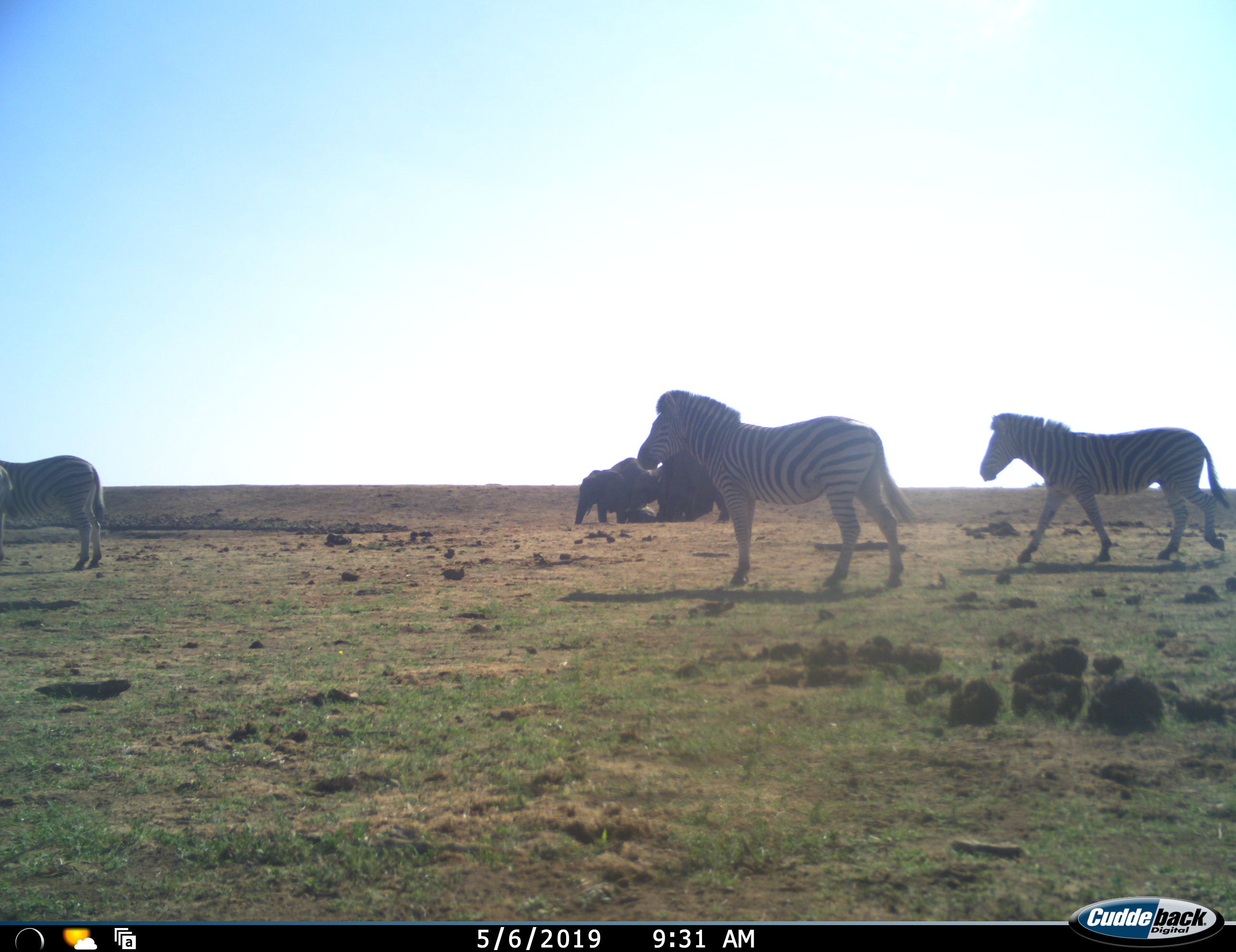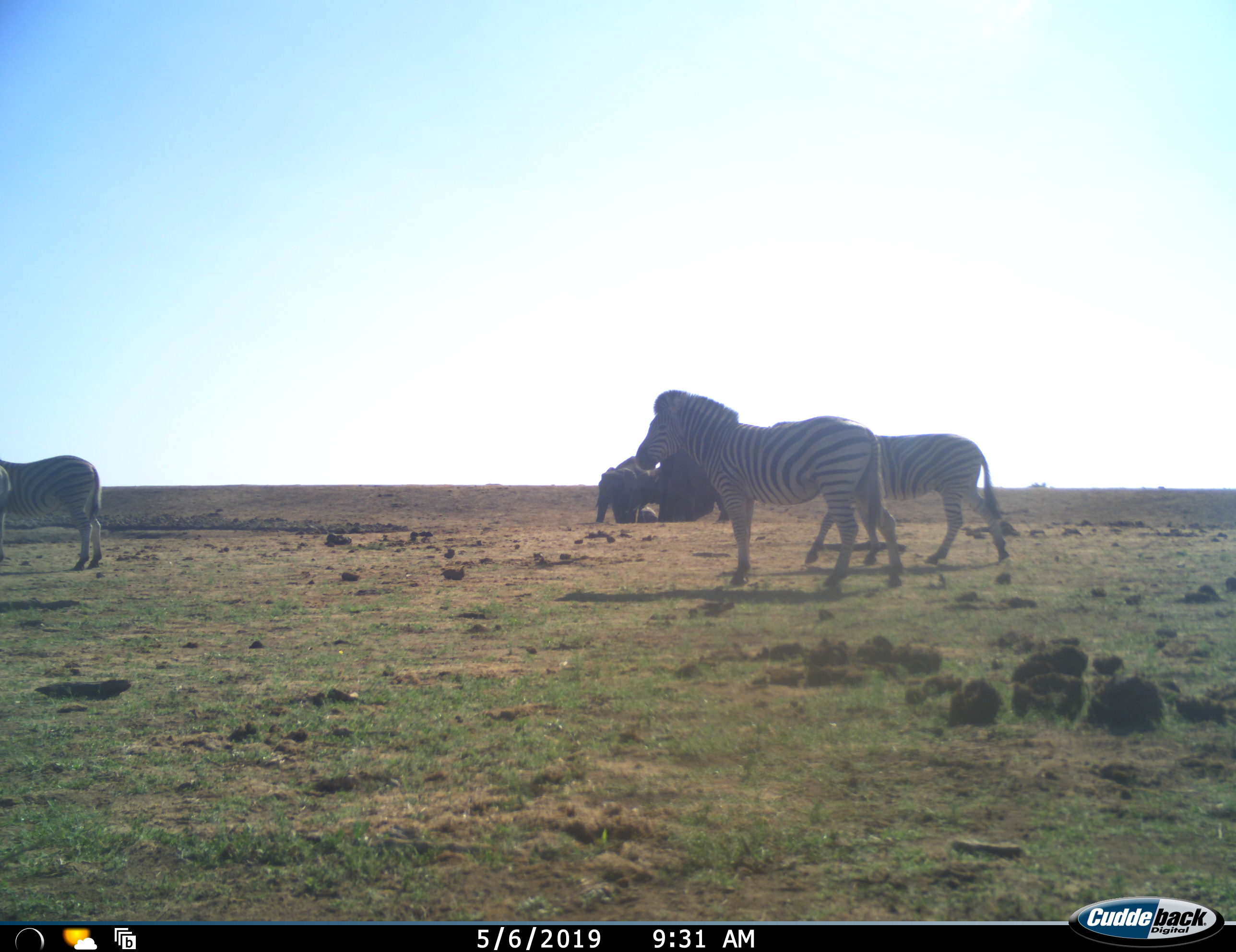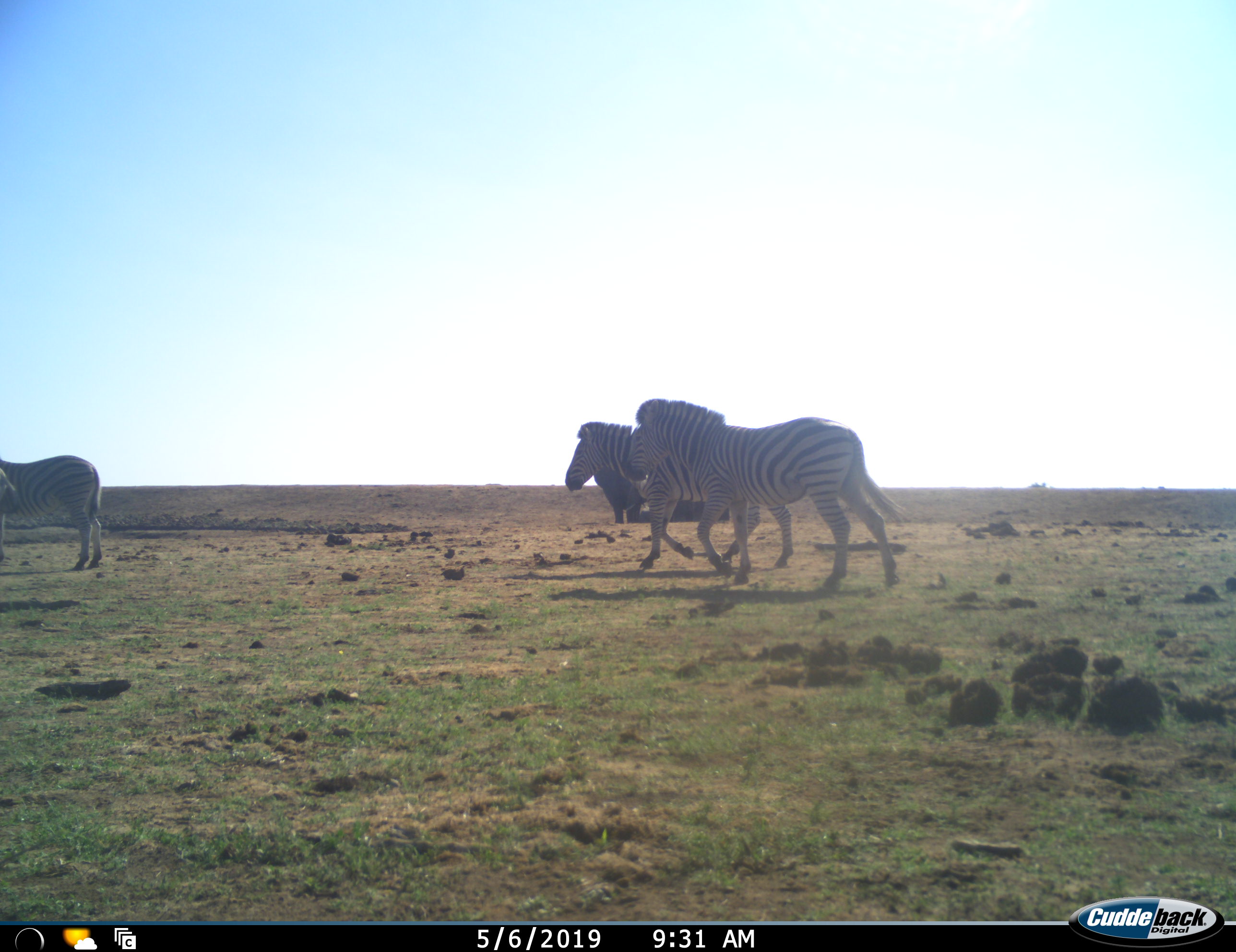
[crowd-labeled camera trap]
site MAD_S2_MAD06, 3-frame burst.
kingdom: Animalia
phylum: Chordata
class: Mammalia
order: Proboscidea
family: Elephantidae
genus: Loxodonta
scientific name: Loxodonta africana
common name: african bush elephant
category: elephant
Elephant (african bush elephant) (Loxodonta africana), count 4. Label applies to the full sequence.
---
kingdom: Animalia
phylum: Chordata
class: Mammalia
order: Perissodactyla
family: Equidae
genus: Equus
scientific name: Equus quagga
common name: plains zebra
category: zebraplains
Zebraplains (plains zebra) (Equus quagga), count 3. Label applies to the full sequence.